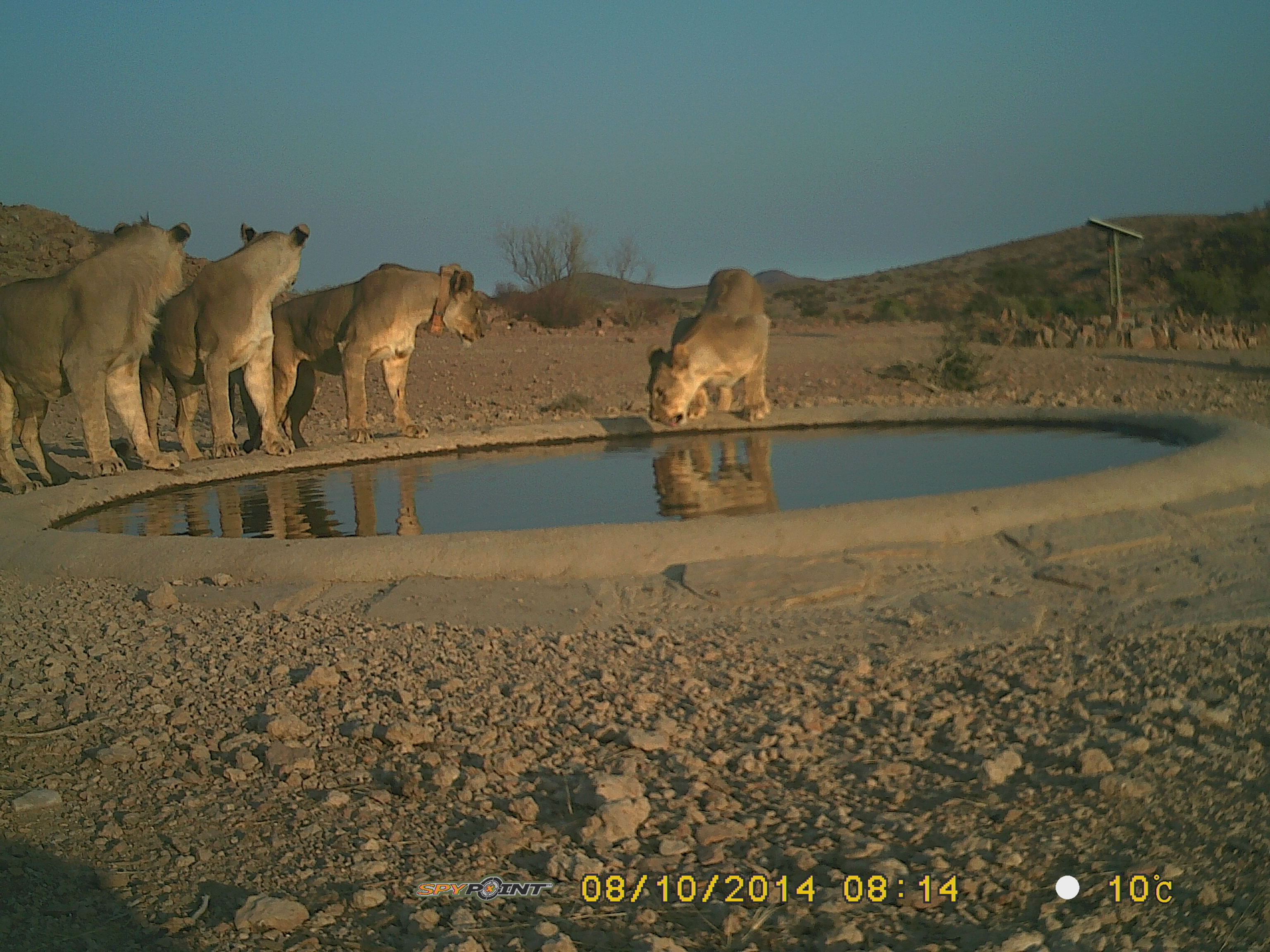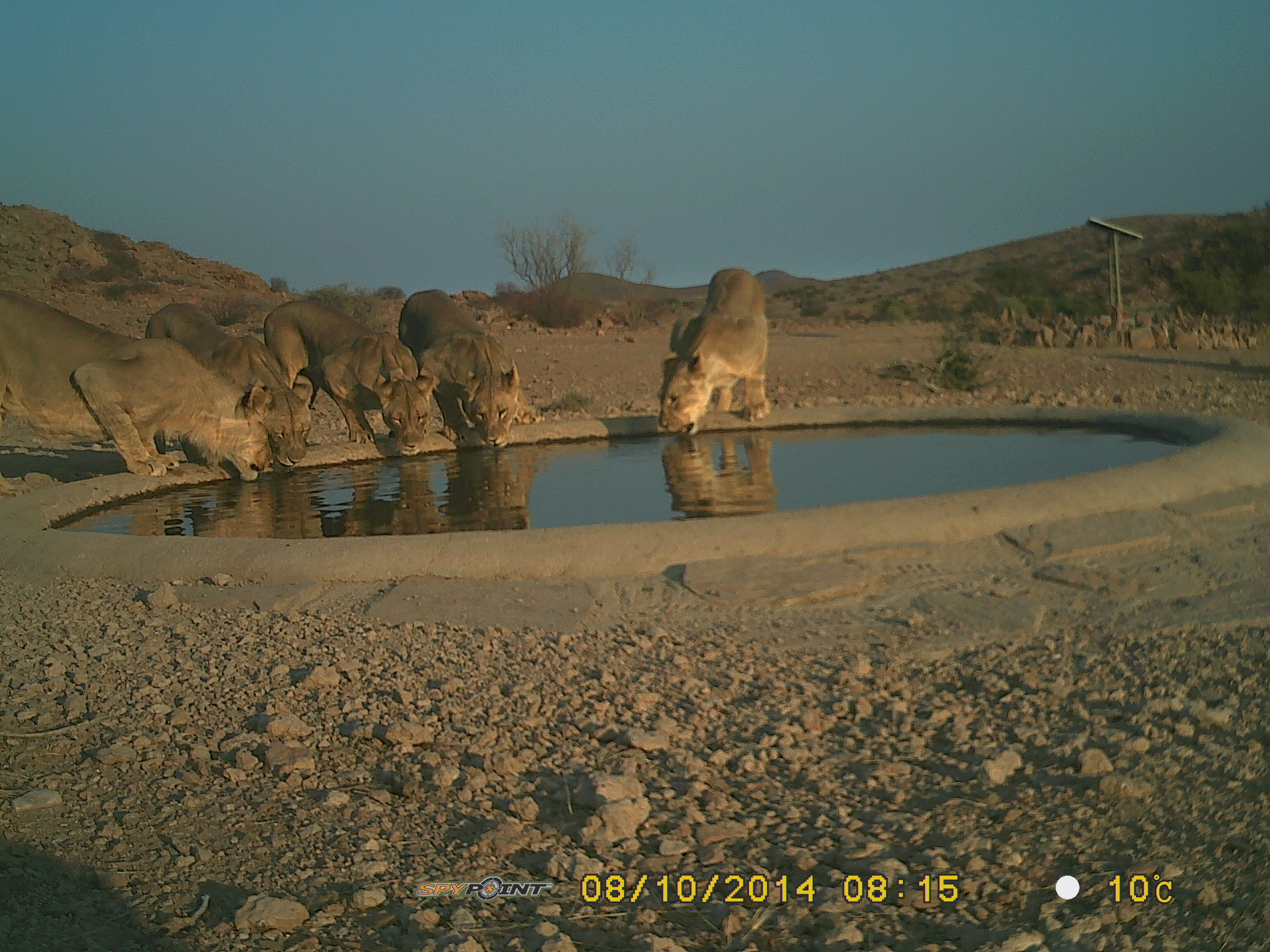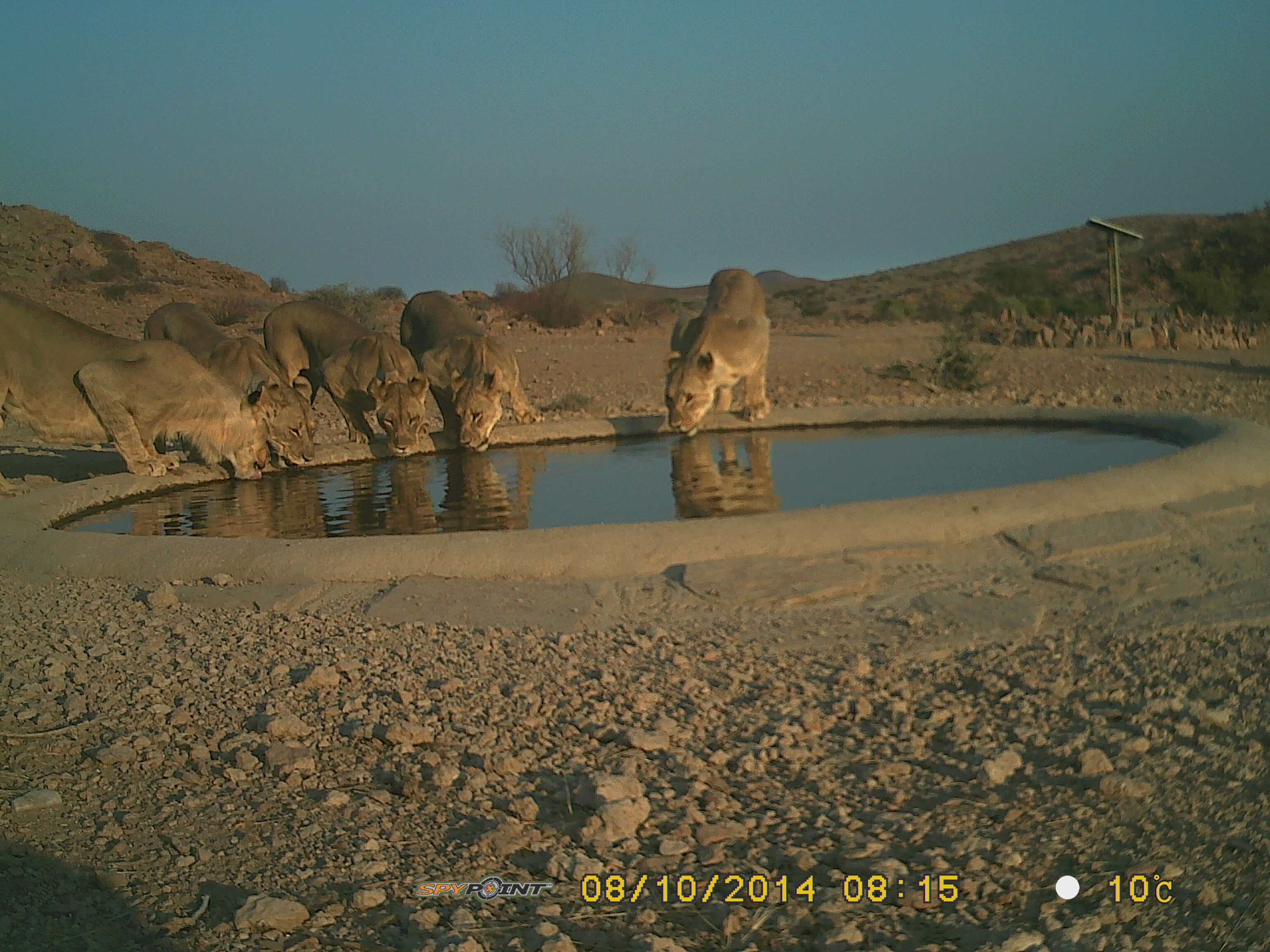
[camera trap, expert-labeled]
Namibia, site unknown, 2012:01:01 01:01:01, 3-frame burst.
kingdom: Animalia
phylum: Chordata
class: Mammalia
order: Carnivora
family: Felidae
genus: Panthera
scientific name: Panthera leo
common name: lion